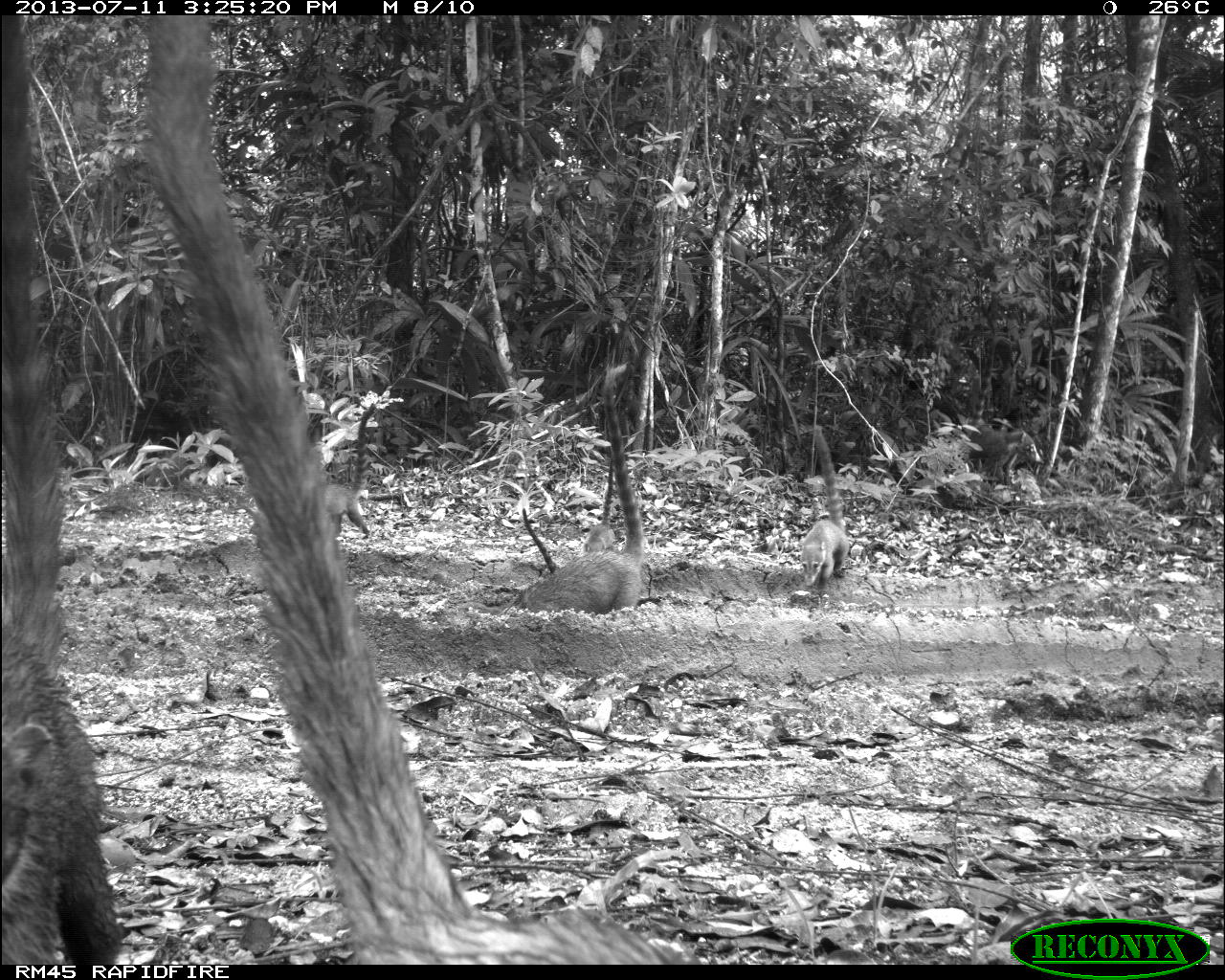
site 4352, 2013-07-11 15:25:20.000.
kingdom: Animalia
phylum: Chordata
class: Mammalia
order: Carnivora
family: Procyonidae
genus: Nasua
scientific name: Nasua narica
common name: white-nosed coati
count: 8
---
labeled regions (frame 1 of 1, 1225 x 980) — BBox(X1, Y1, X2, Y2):
nasua narica: BBox(140, 15, 876, 964); BBox(1, 16, 125, 964); BBox(503, 362, 643, 614); BBox(797, 425, 849, 592); BBox(323, 403, 377, 539); BBox(968, 426, 1044, 485); BBox(582, 458, 613, 551); BBox(522, 508, 558, 573)